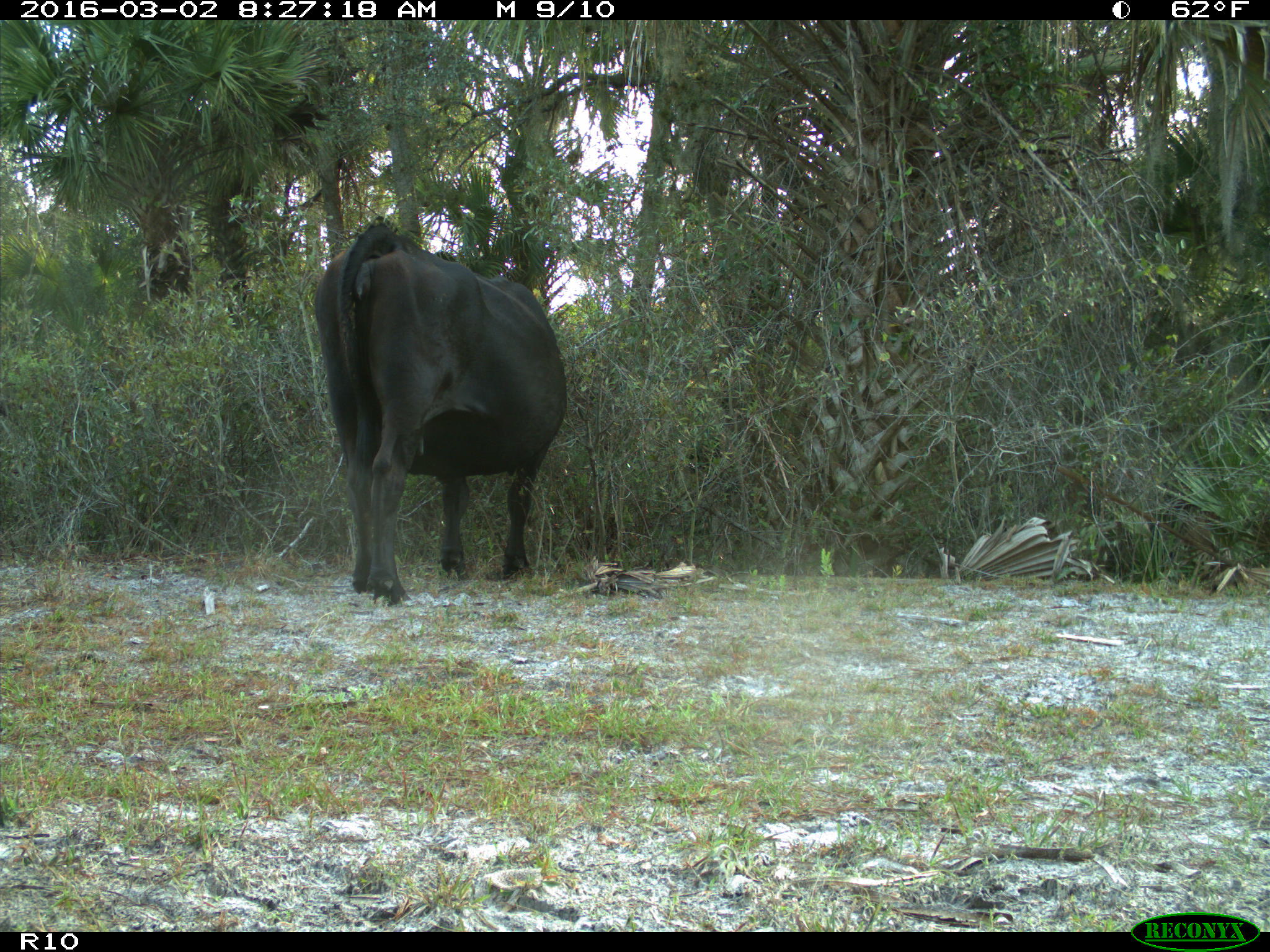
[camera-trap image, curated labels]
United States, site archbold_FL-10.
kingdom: Animalia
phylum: Chordata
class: Mammalia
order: Artiodactyla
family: Bovidae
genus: Bos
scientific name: Bos taurus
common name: domestic cow